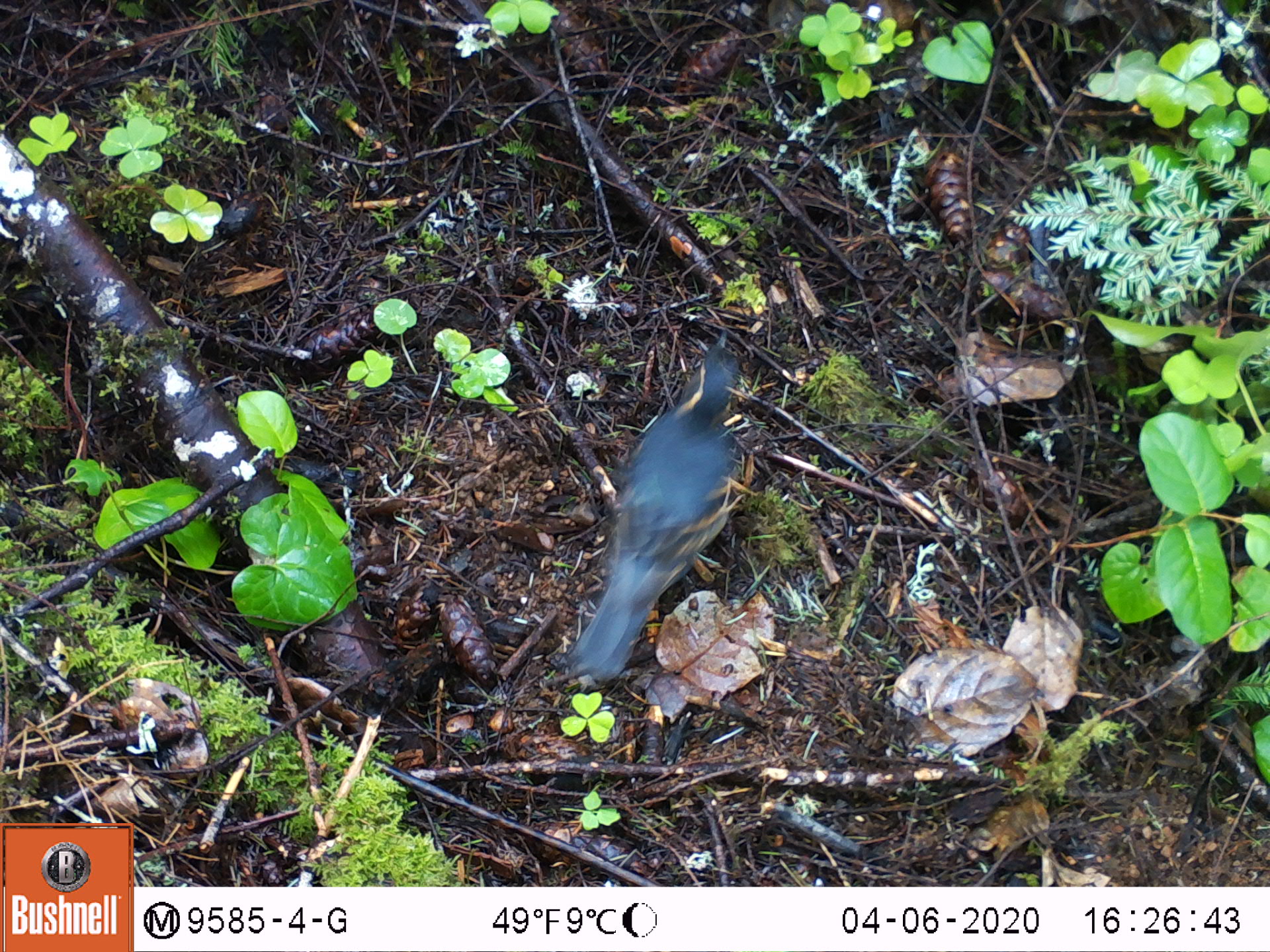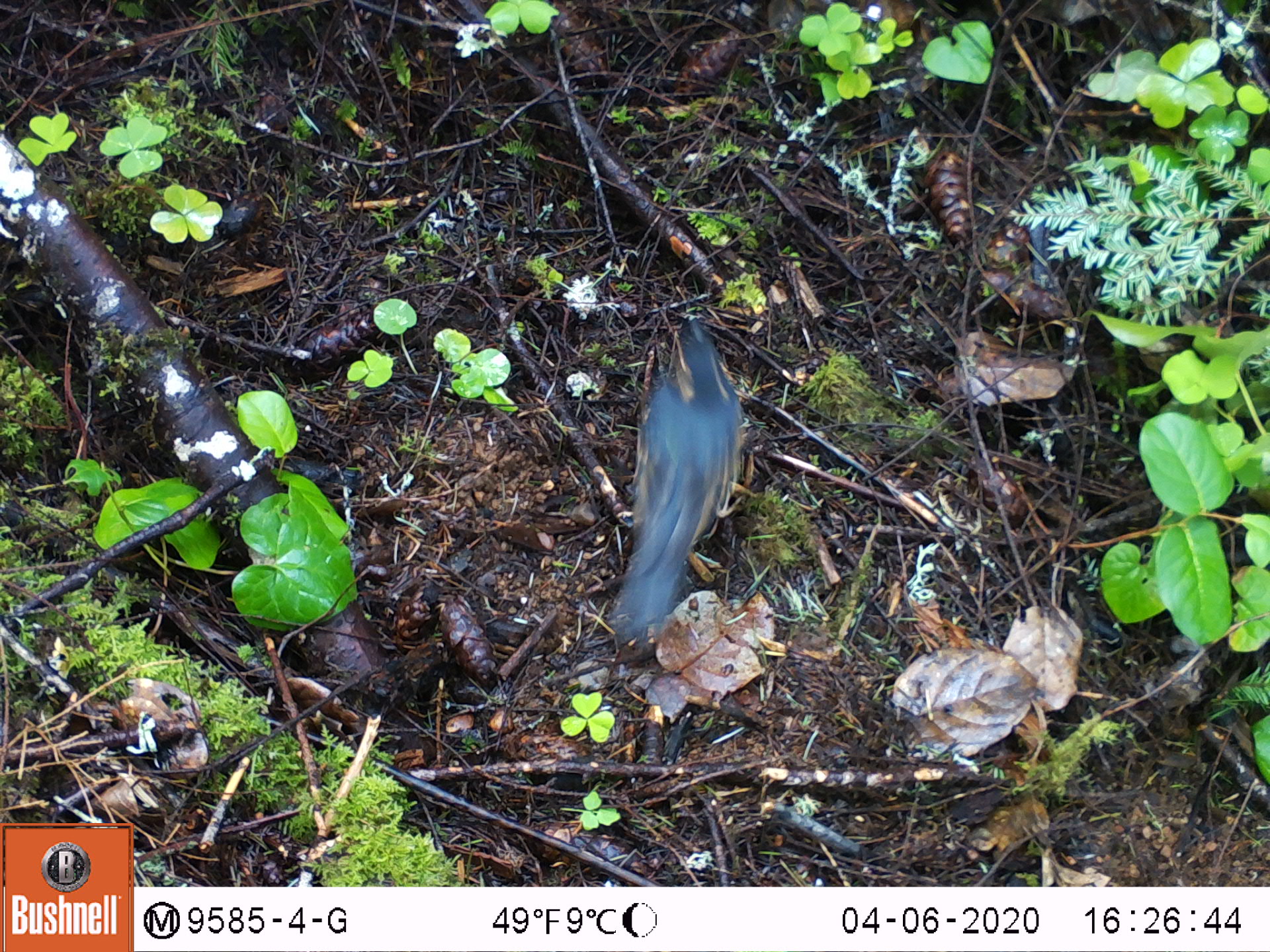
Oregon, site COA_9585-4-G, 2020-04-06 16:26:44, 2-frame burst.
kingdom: Animalia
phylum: Chordata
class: Aves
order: Passeriformes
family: Turdidae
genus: Ixoreus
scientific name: Ixoreus naevius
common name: varied thrush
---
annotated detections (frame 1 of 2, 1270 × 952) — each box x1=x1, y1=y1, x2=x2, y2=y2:
varied thrush: x1=574, y1=335, x2=741, y2=684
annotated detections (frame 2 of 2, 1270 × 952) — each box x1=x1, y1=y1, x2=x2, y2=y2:
varied thrush: x1=606, y1=315, x2=751, y2=642